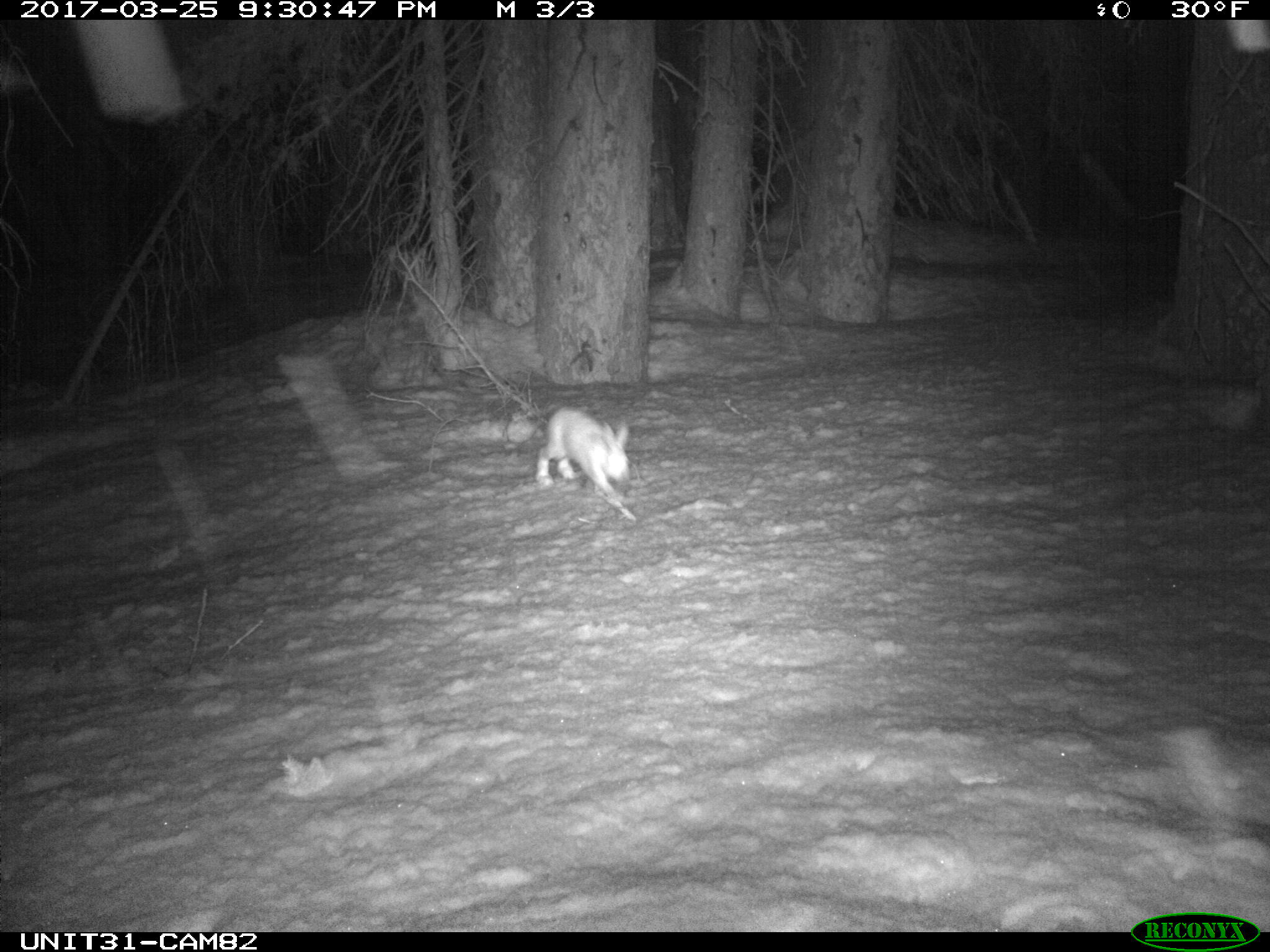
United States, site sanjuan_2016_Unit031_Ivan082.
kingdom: Animalia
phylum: Chordata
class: Mammalia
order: Lagomorpha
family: Leporidae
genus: Lepus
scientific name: Lepus americanus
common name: snowshoe hare